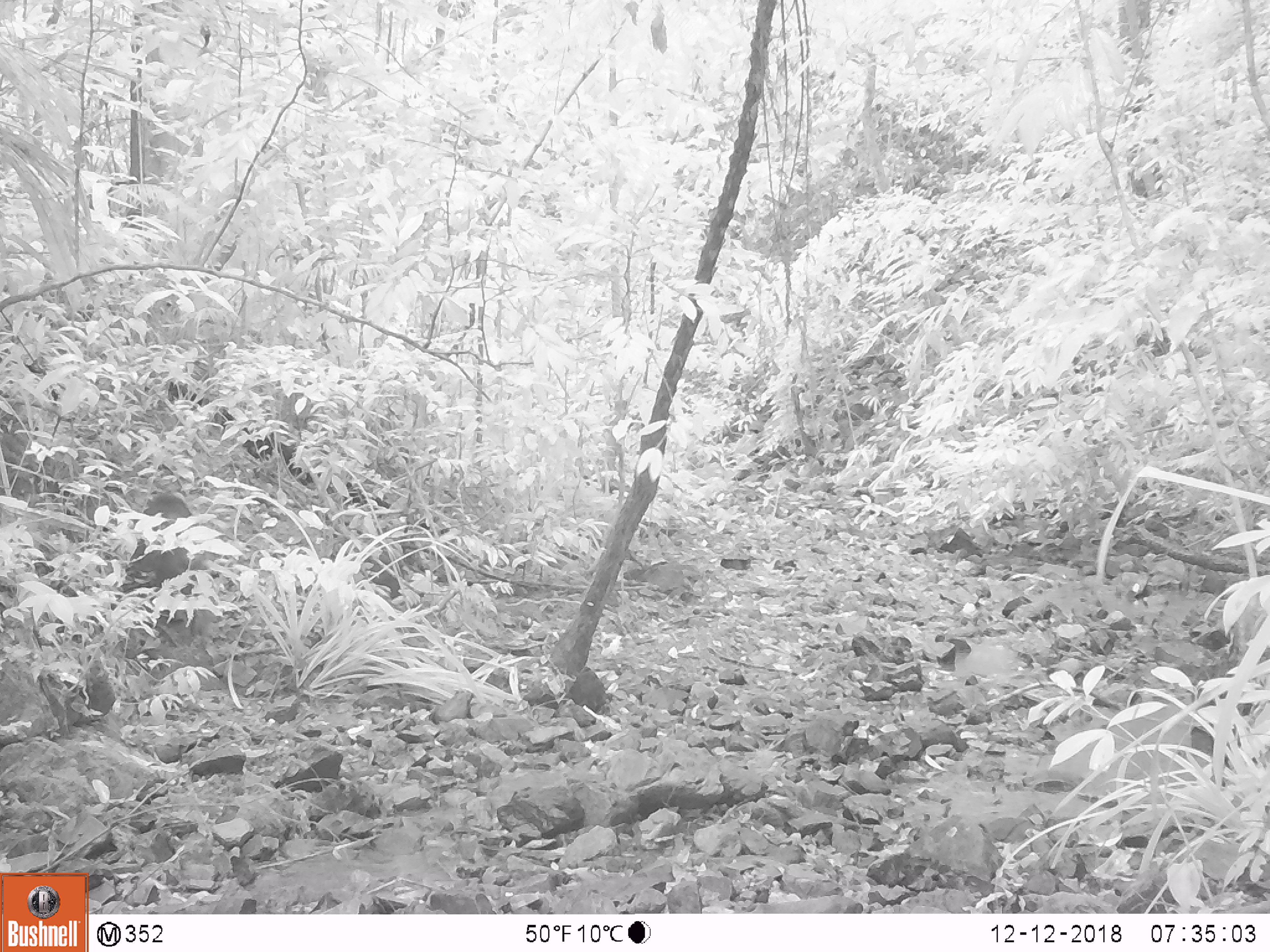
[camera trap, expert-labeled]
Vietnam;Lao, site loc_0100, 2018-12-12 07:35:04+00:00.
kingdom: Animalia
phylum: Chordata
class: Mammalia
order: Primates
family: Cercopithecidae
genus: Macaca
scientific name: Macaca arctoides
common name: stump-tailed macaque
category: stump tailed macaque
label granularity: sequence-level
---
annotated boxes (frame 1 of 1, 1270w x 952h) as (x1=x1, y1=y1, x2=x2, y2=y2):
stump tailed macaque: (x1=127, y1=491, x2=218, y2=636)